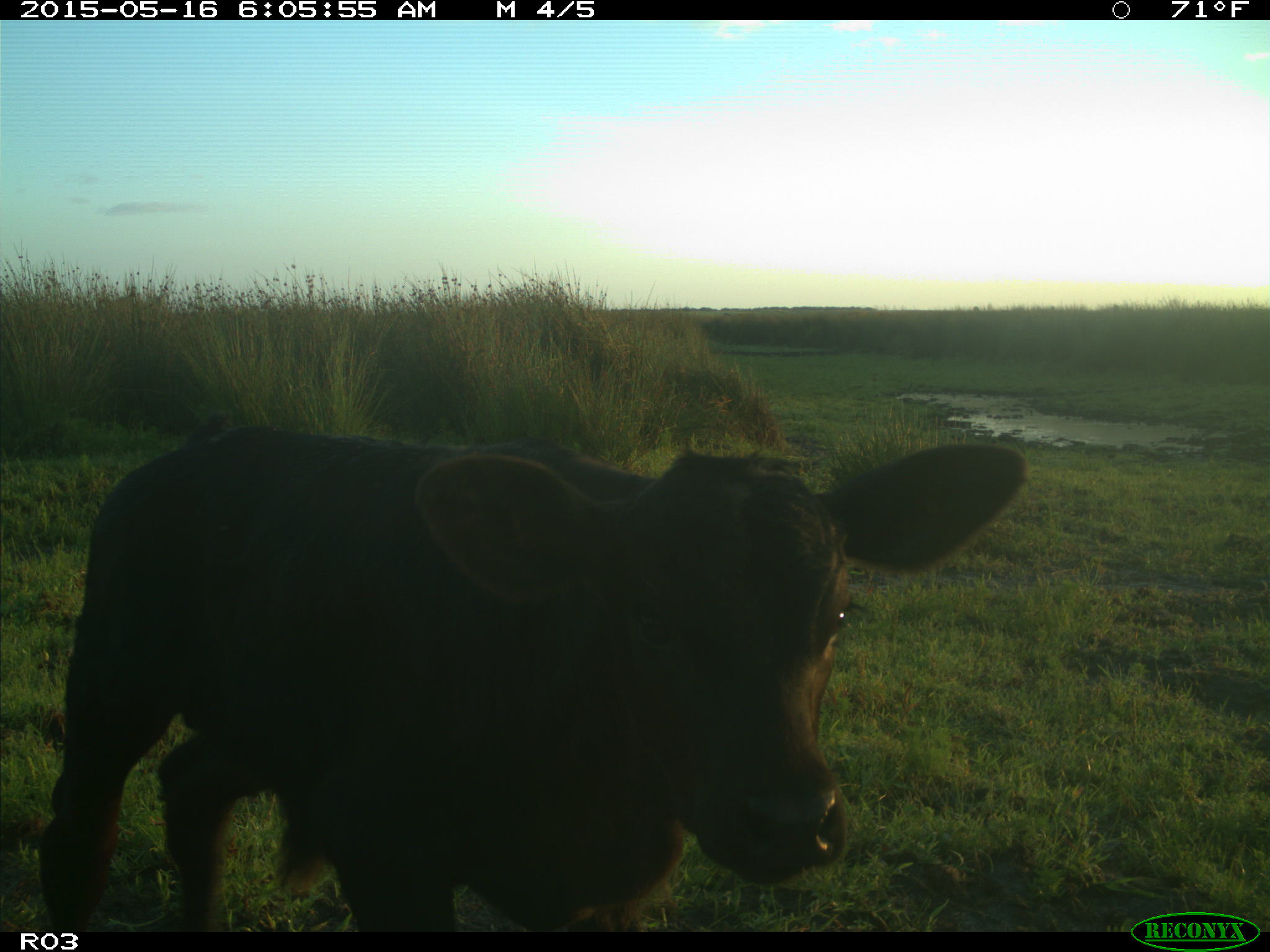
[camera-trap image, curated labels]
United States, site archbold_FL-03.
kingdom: Animalia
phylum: Chordata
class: Mammalia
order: Artiodactyla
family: Bovidae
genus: Bos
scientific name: Bos taurus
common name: domestic cow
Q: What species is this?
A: Bos taurus (domestic cow).